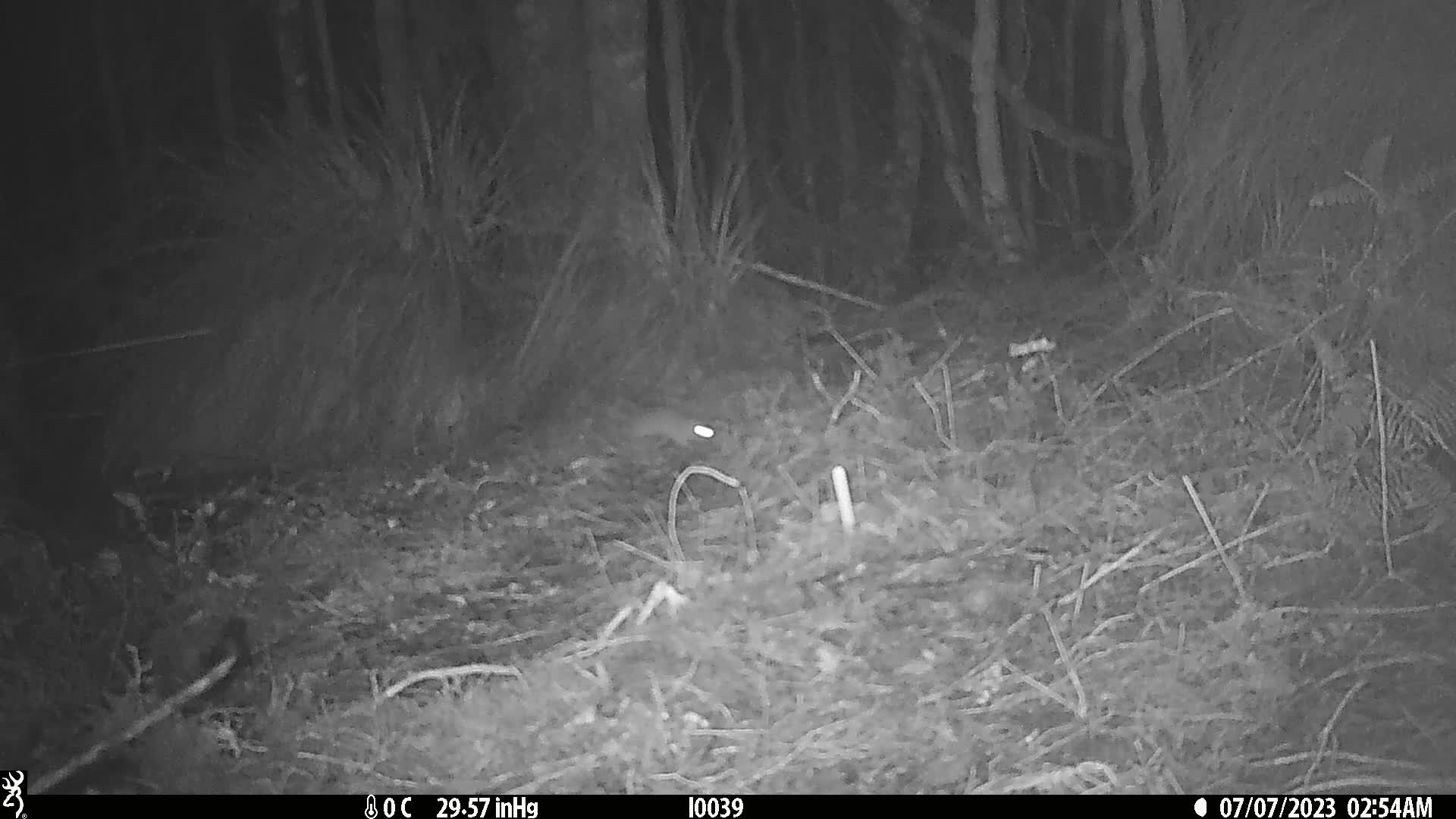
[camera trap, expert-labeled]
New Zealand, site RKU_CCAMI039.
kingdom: Animalia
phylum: Chordata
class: Mammalia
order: Rodentia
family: Muridae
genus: Rattus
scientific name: Rattus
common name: rat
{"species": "rat (Rattus)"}